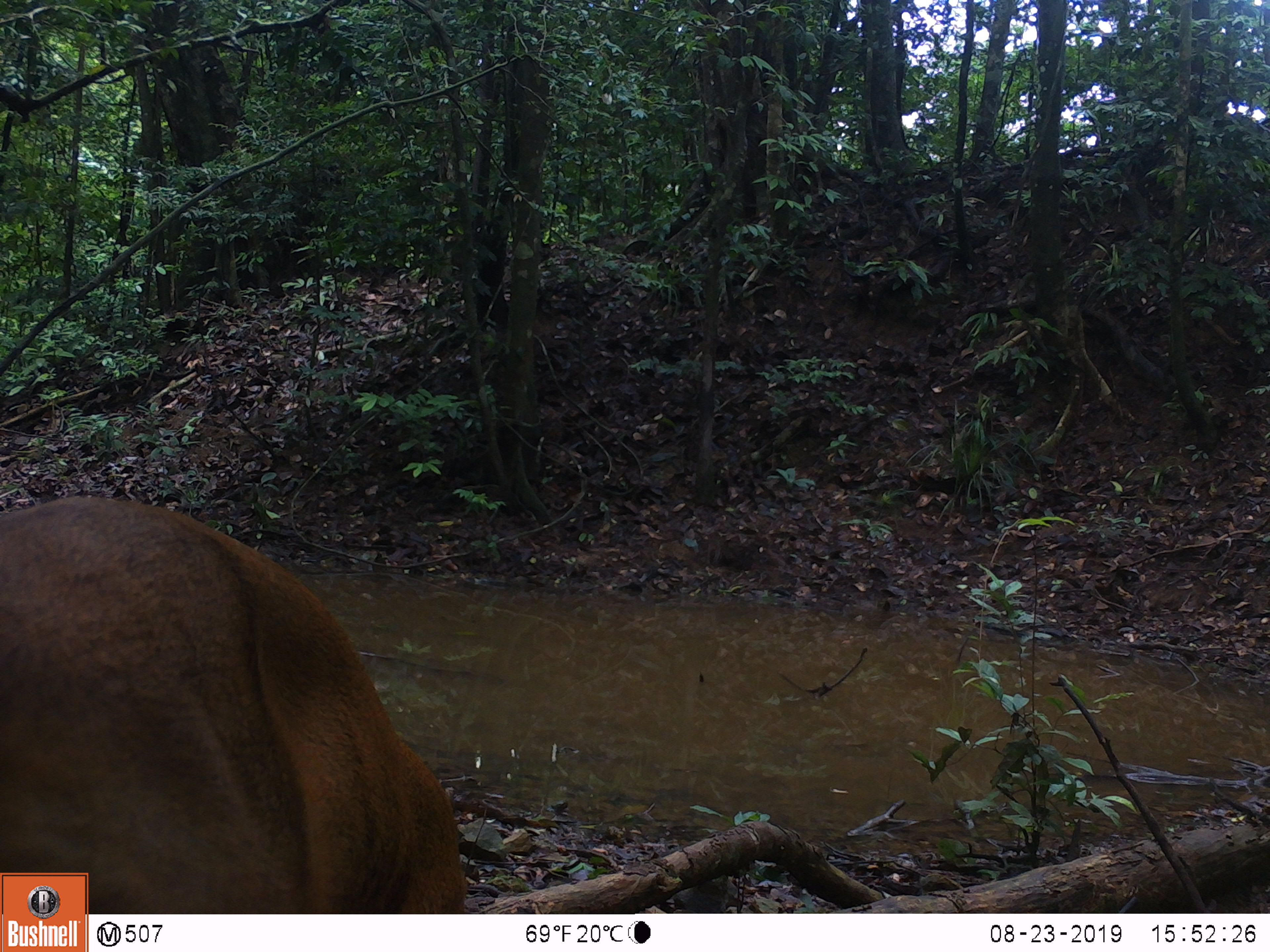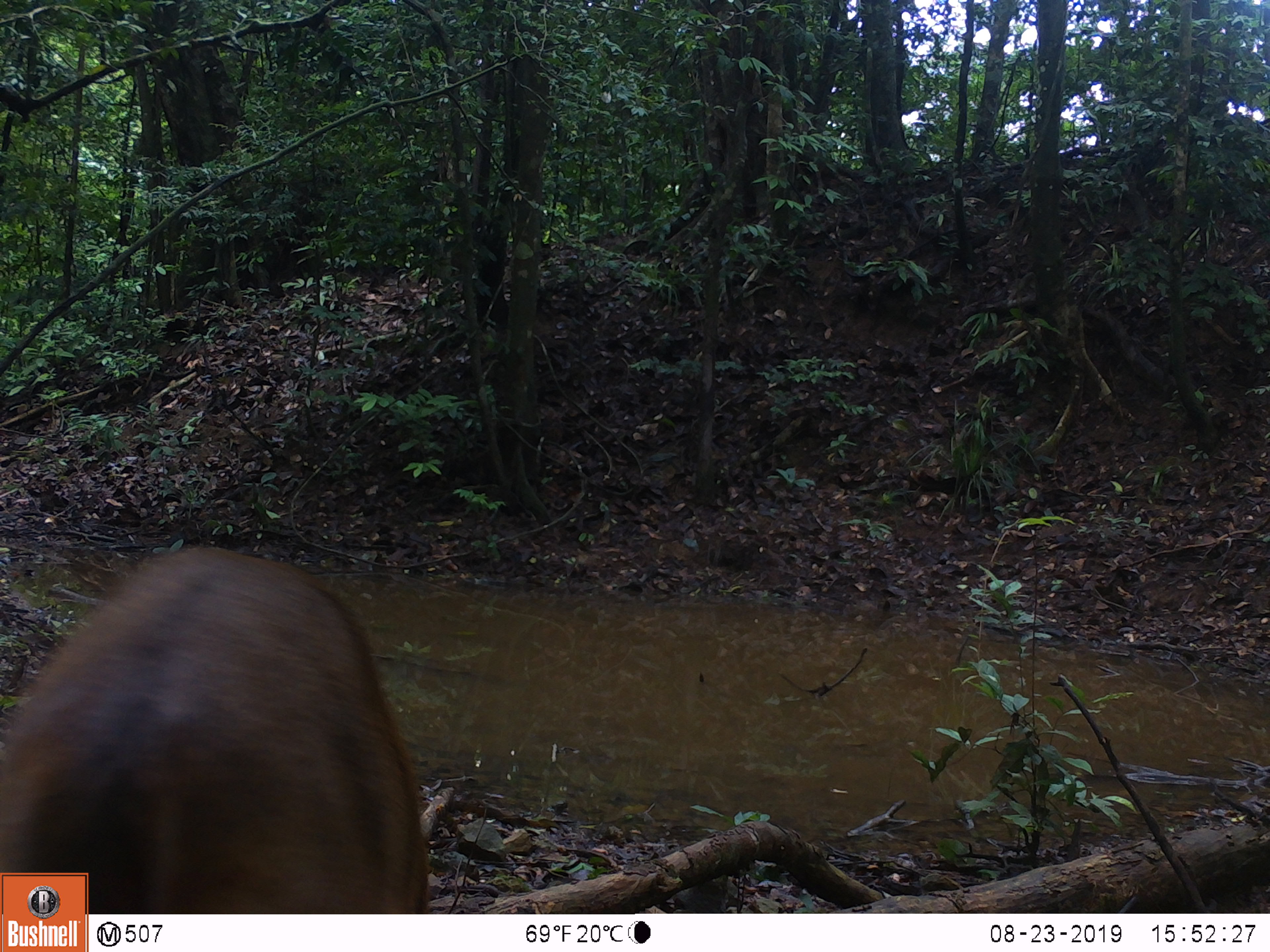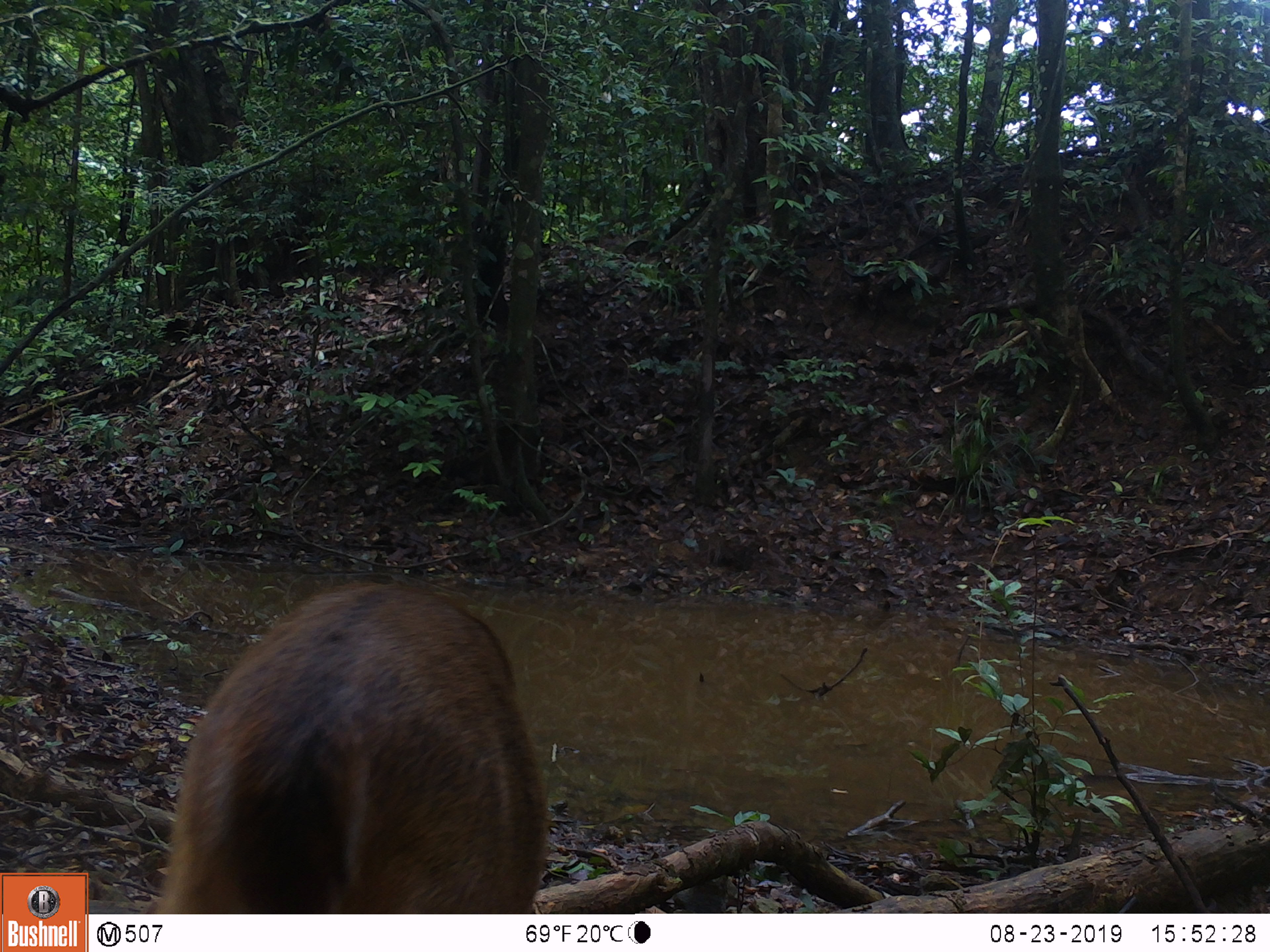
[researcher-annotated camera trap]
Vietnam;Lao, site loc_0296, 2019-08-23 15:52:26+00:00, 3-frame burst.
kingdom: Animalia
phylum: Chordata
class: Mammalia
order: Artiodactyla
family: Cervidae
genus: Muntiacus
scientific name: Muntiacus vuquangensis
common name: large-antlered muntjac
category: large antlered muntjac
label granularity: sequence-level